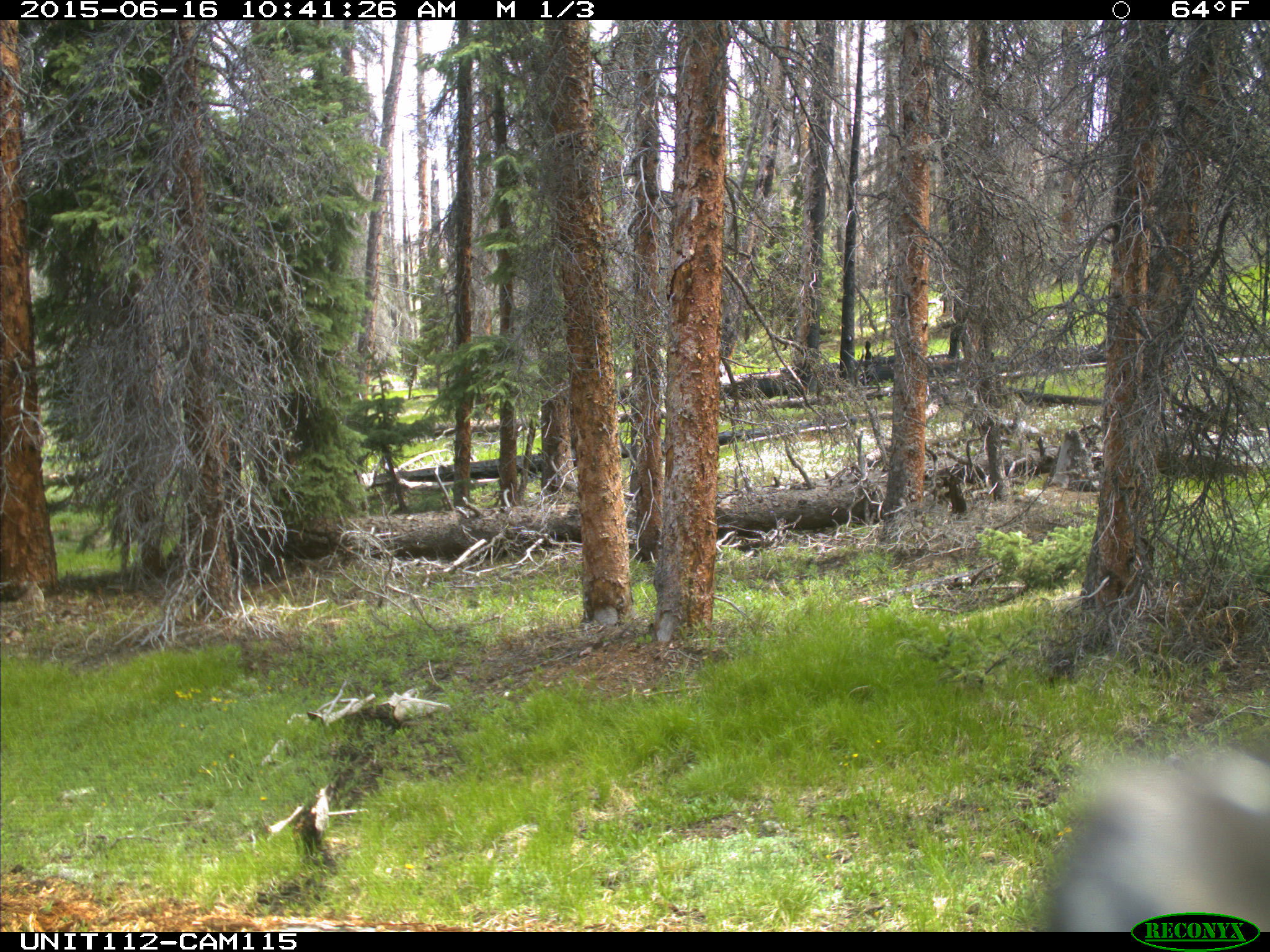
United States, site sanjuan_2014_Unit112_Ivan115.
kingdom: Animalia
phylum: Chordata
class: Mammalia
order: Artiodactyla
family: Cervidae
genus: Cervus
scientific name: Cervus elaphus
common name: red deer